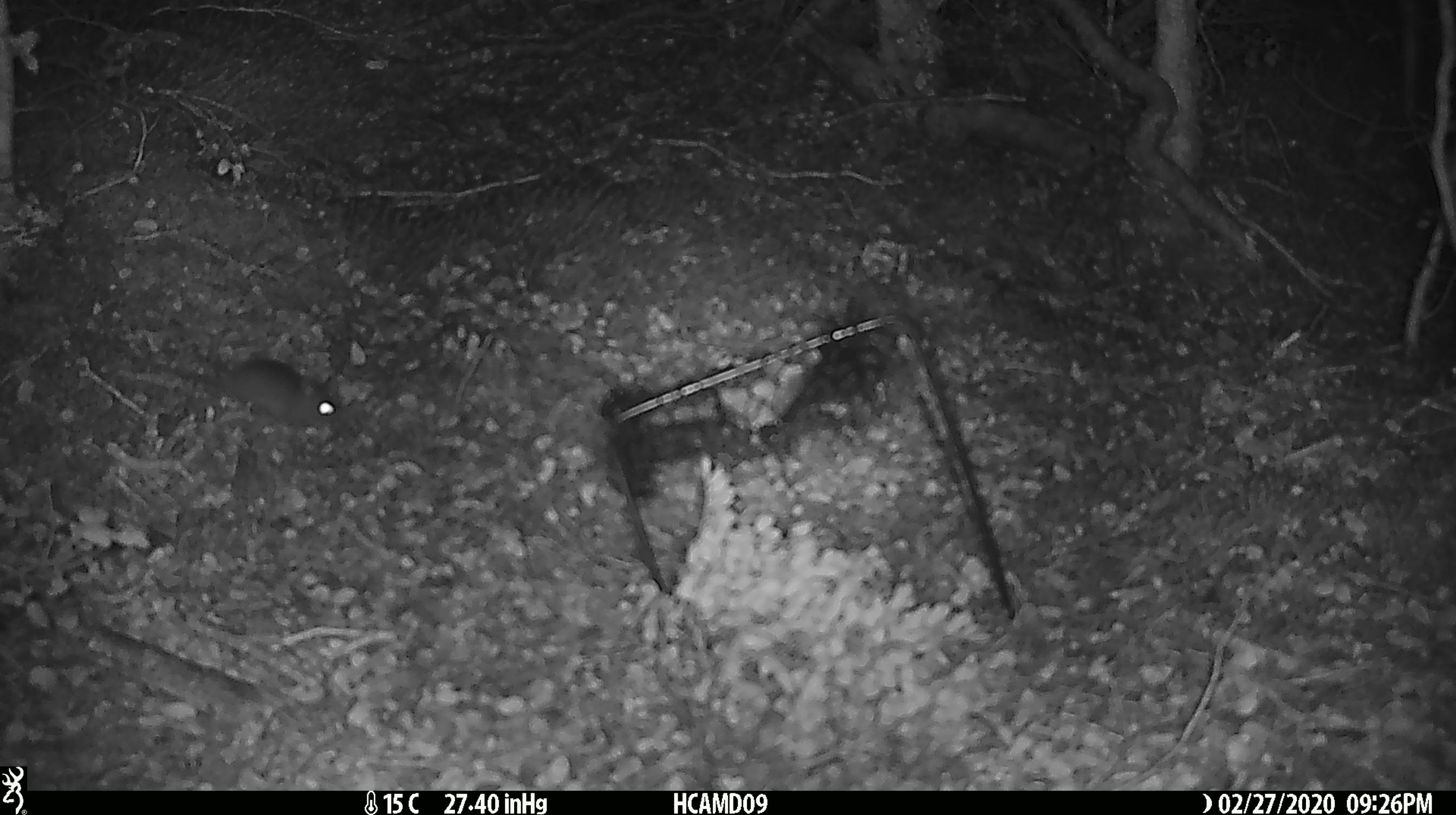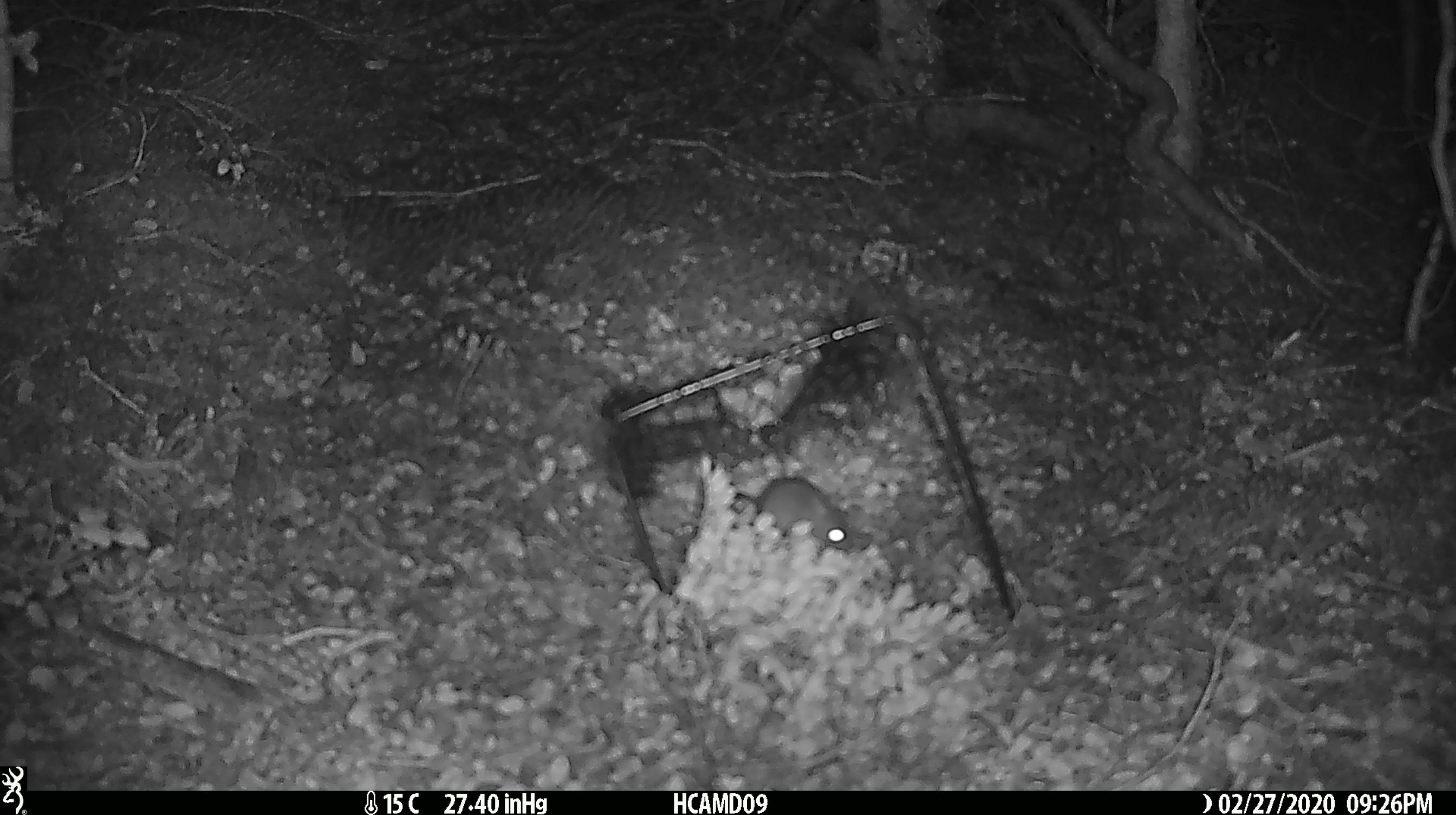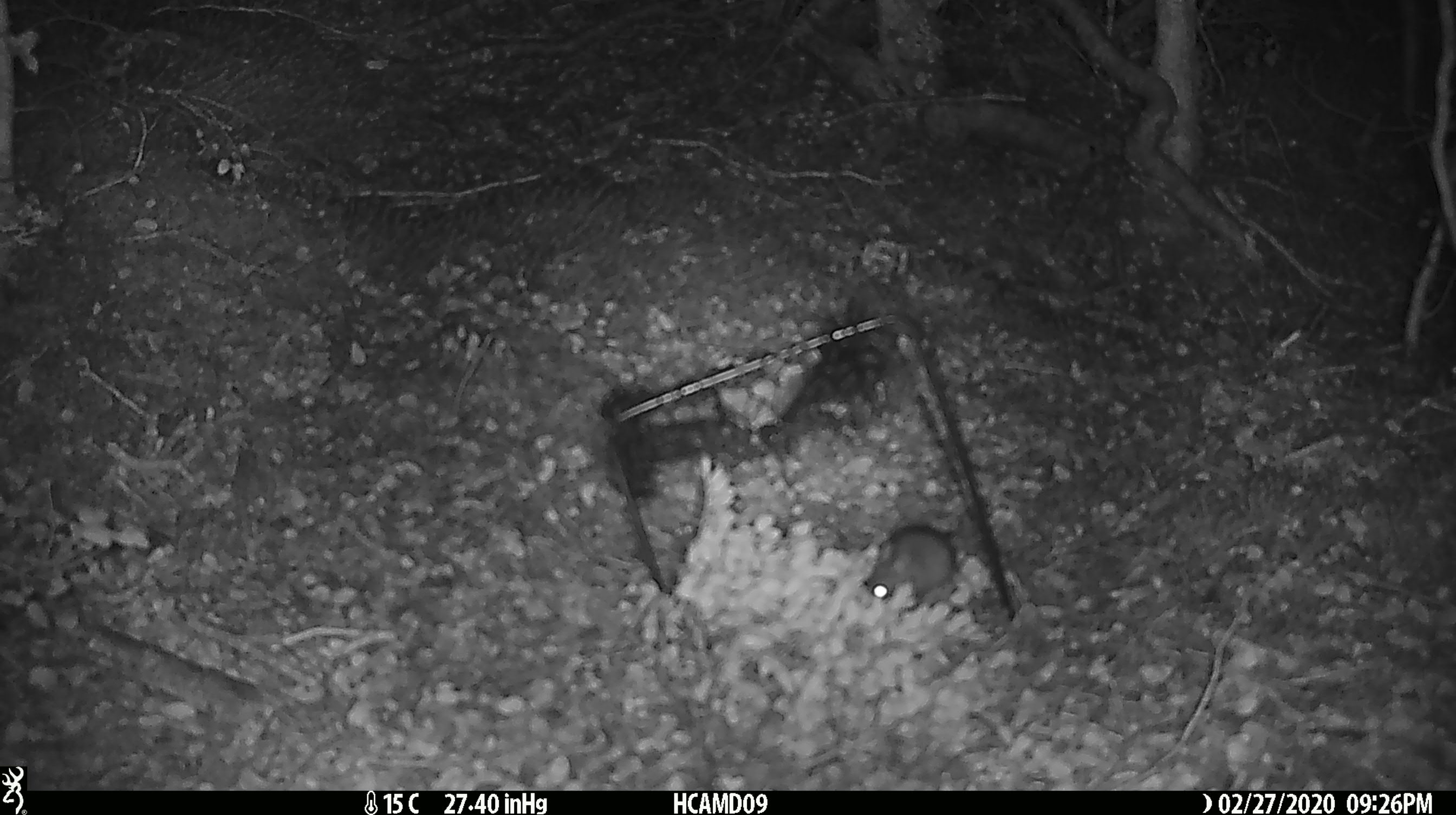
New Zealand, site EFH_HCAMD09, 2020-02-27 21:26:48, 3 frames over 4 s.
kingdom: Animalia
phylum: Chordata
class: Mammalia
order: Rodentia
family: Muridae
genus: Mus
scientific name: Mus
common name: mouse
Mouse (Mus).